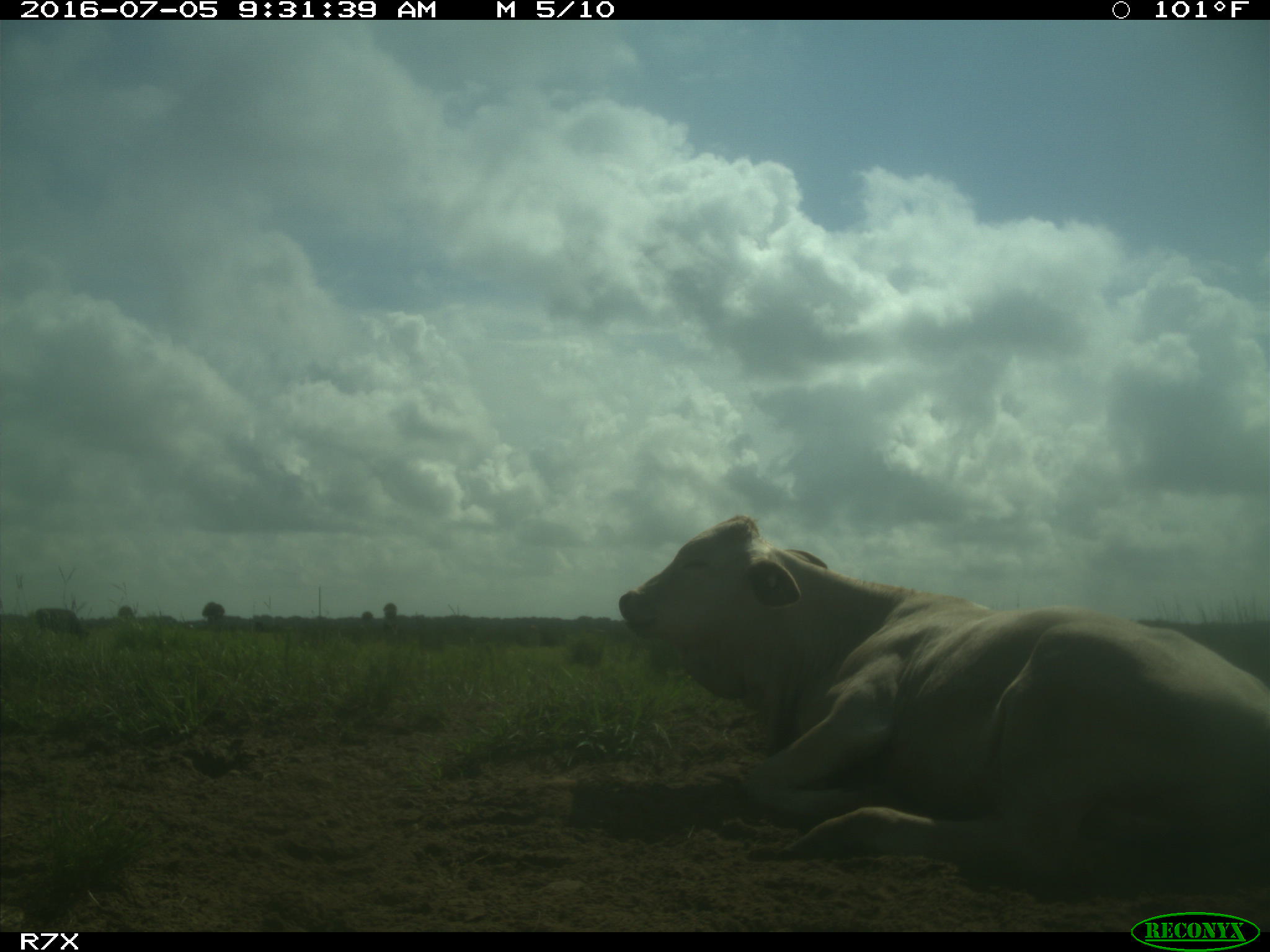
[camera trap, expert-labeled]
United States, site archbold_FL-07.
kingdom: Animalia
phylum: Chordata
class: Mammalia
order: Artiodactyla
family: Bovidae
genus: Bos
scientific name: Bos taurus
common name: domestic cow